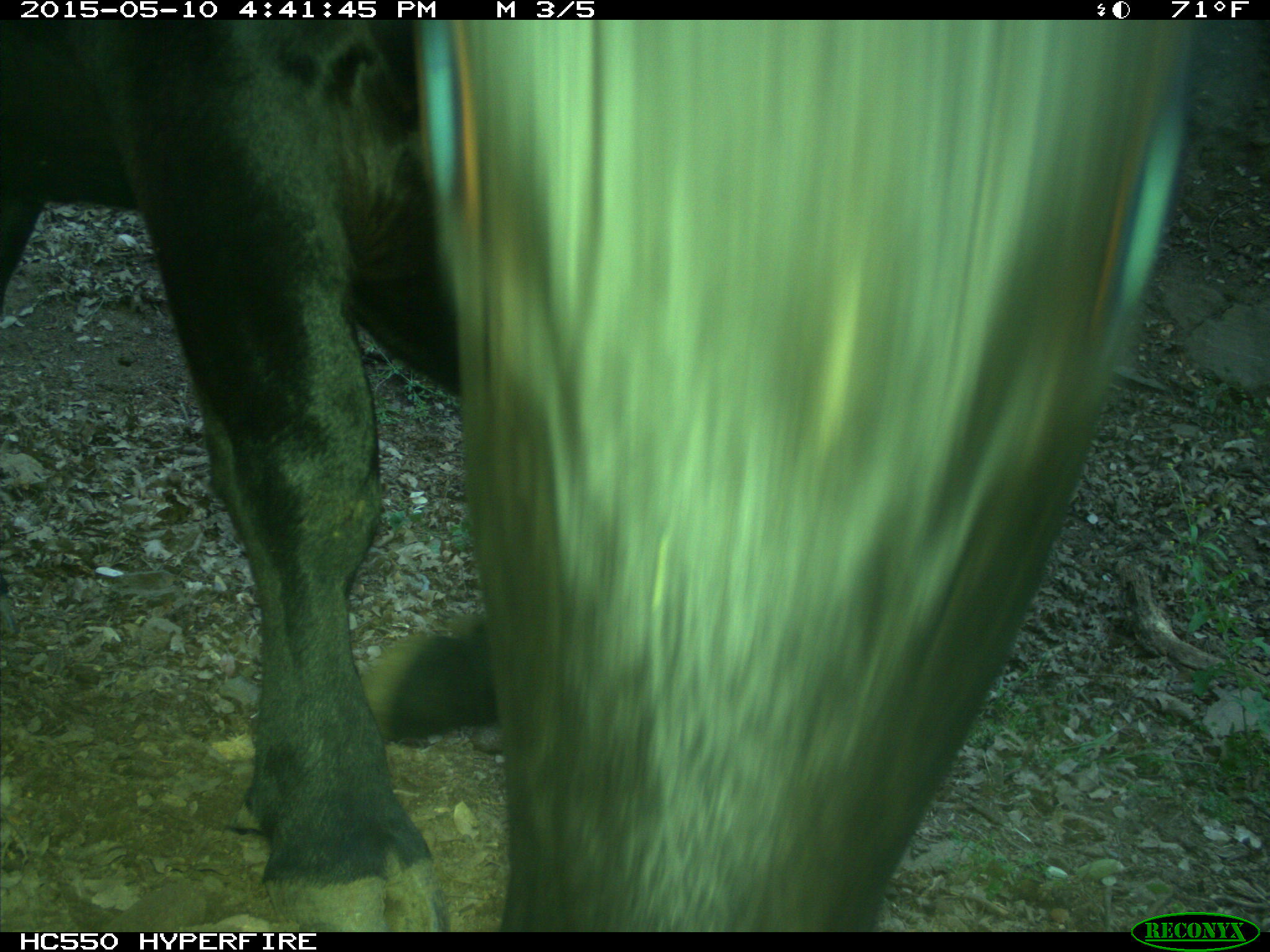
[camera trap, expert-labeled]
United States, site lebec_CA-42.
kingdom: Animalia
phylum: Chordata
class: Mammalia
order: Artiodactyla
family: Bovidae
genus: Bos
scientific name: Bos taurus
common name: domestic cow